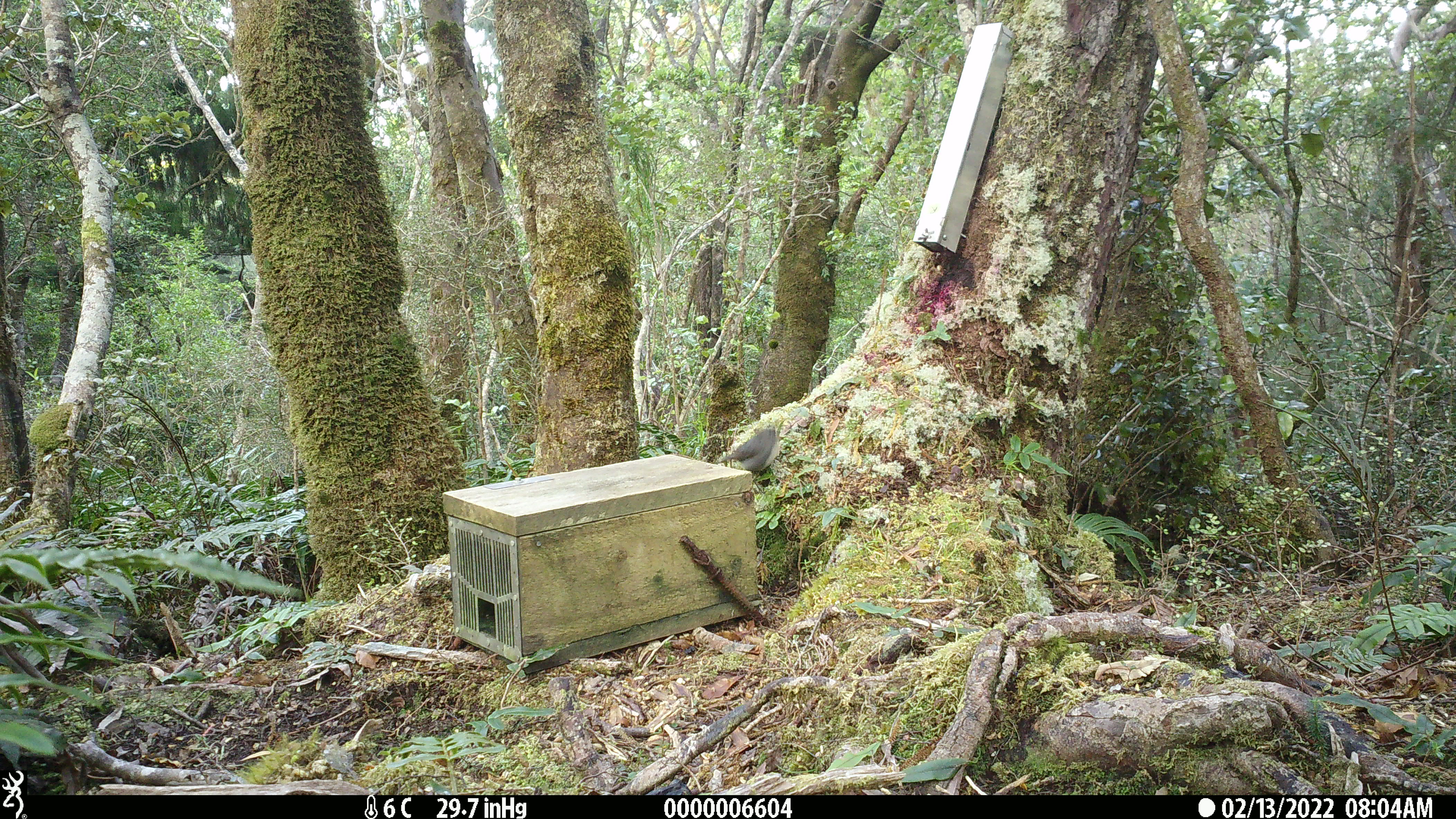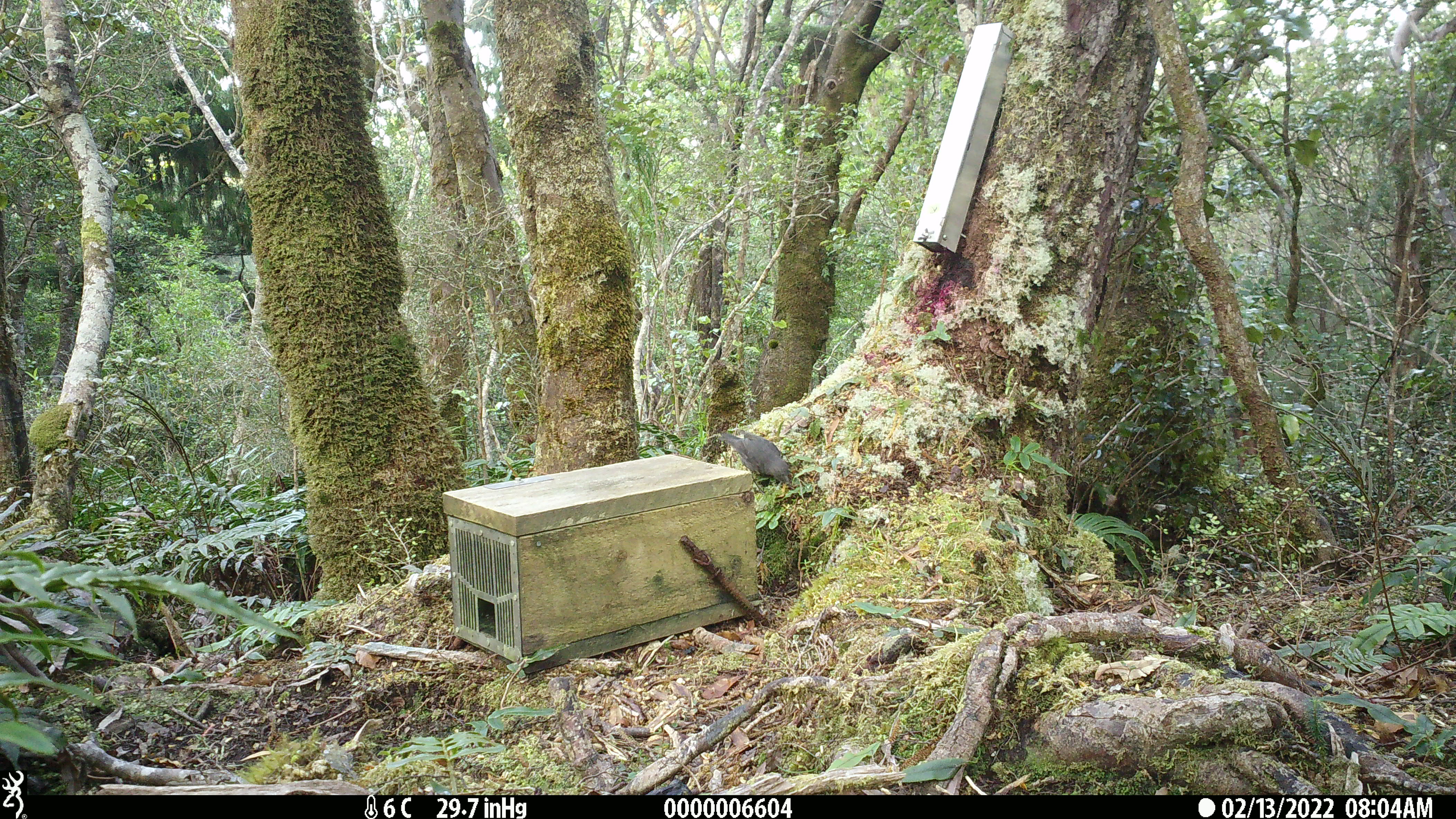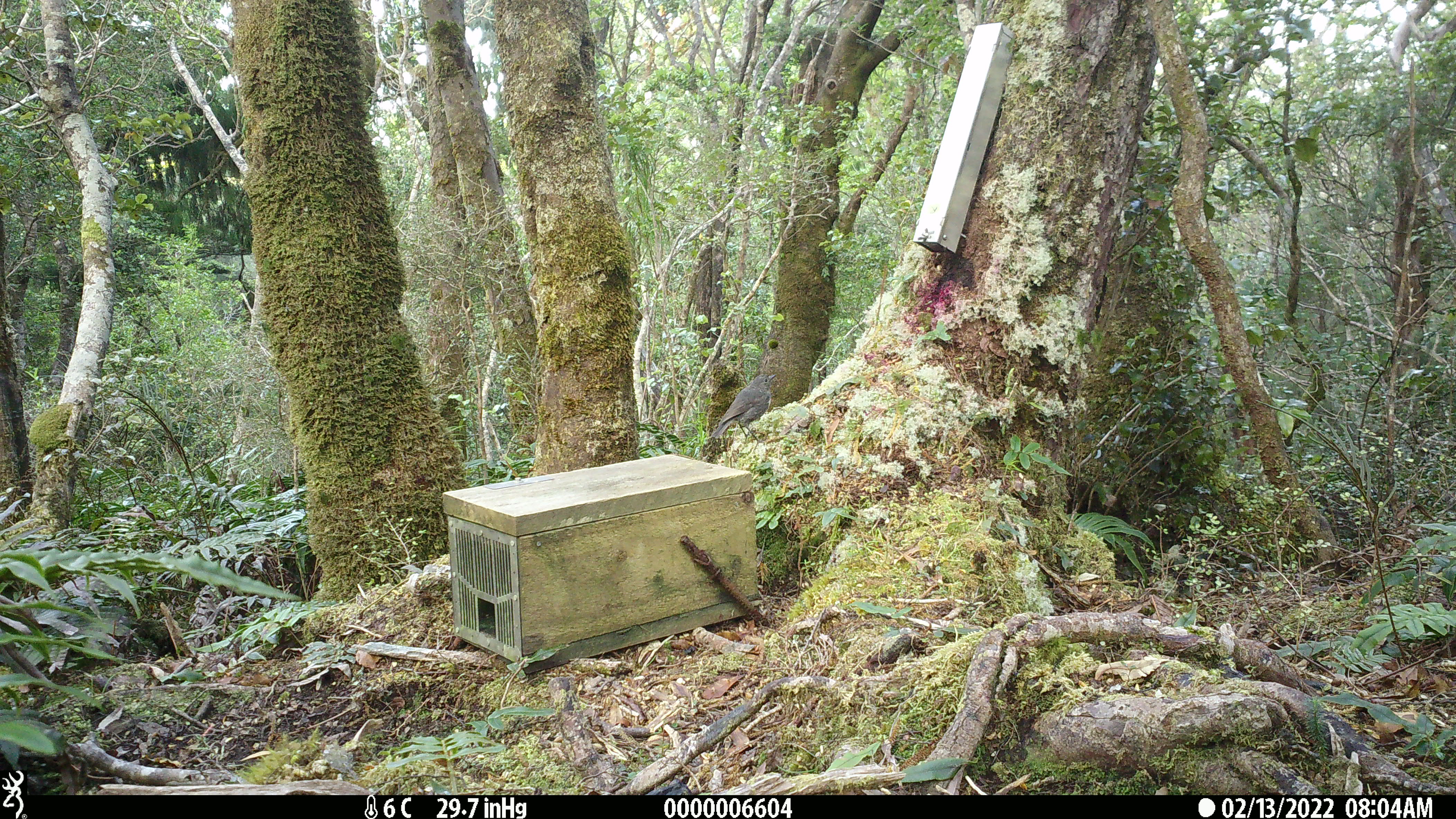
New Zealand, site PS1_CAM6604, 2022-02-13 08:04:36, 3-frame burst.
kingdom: Animalia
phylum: Chordata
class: Aves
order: Passeriformes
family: Petroicidae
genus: Petroica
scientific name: Petroica australis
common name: new zealand robin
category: robin